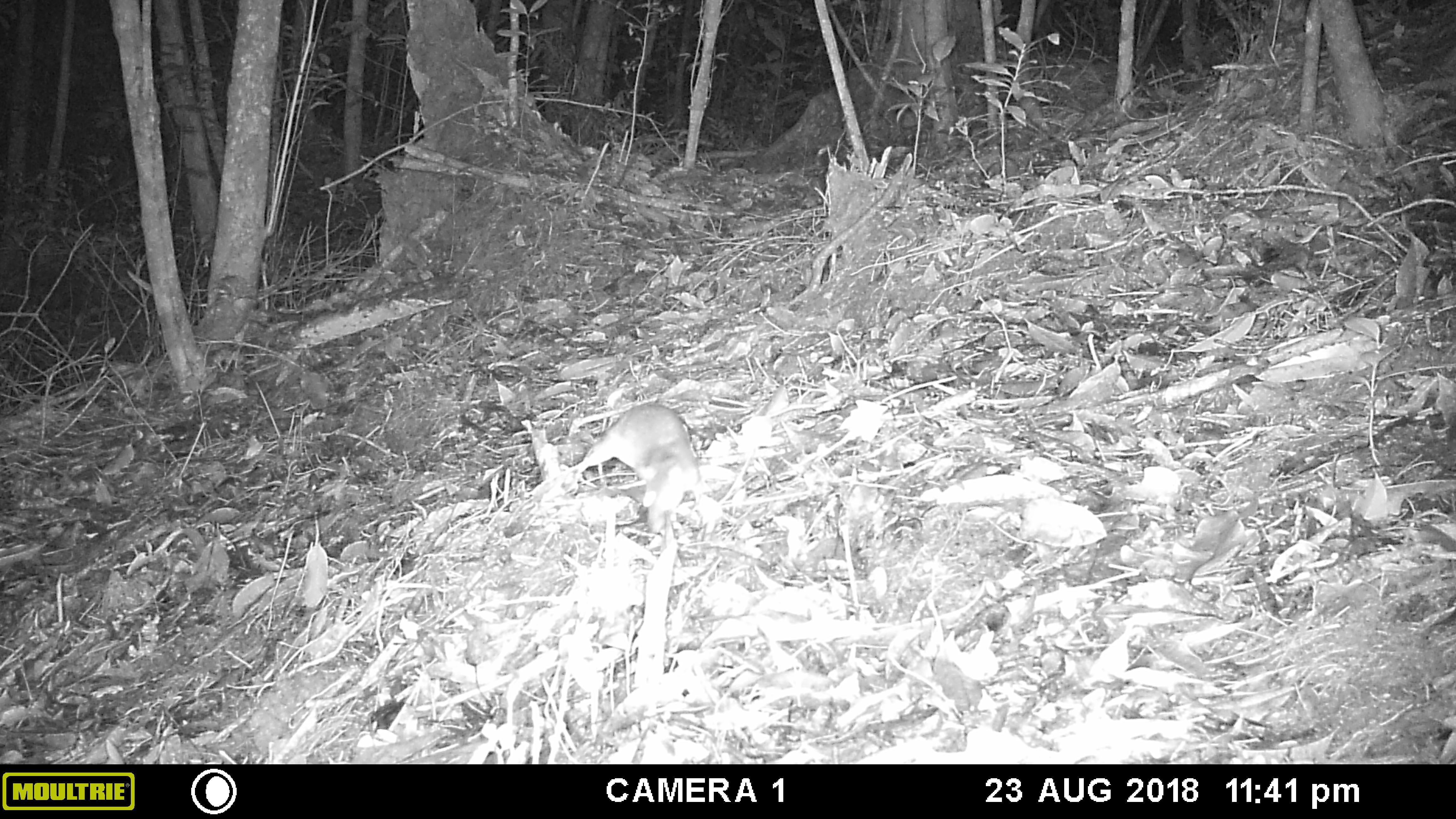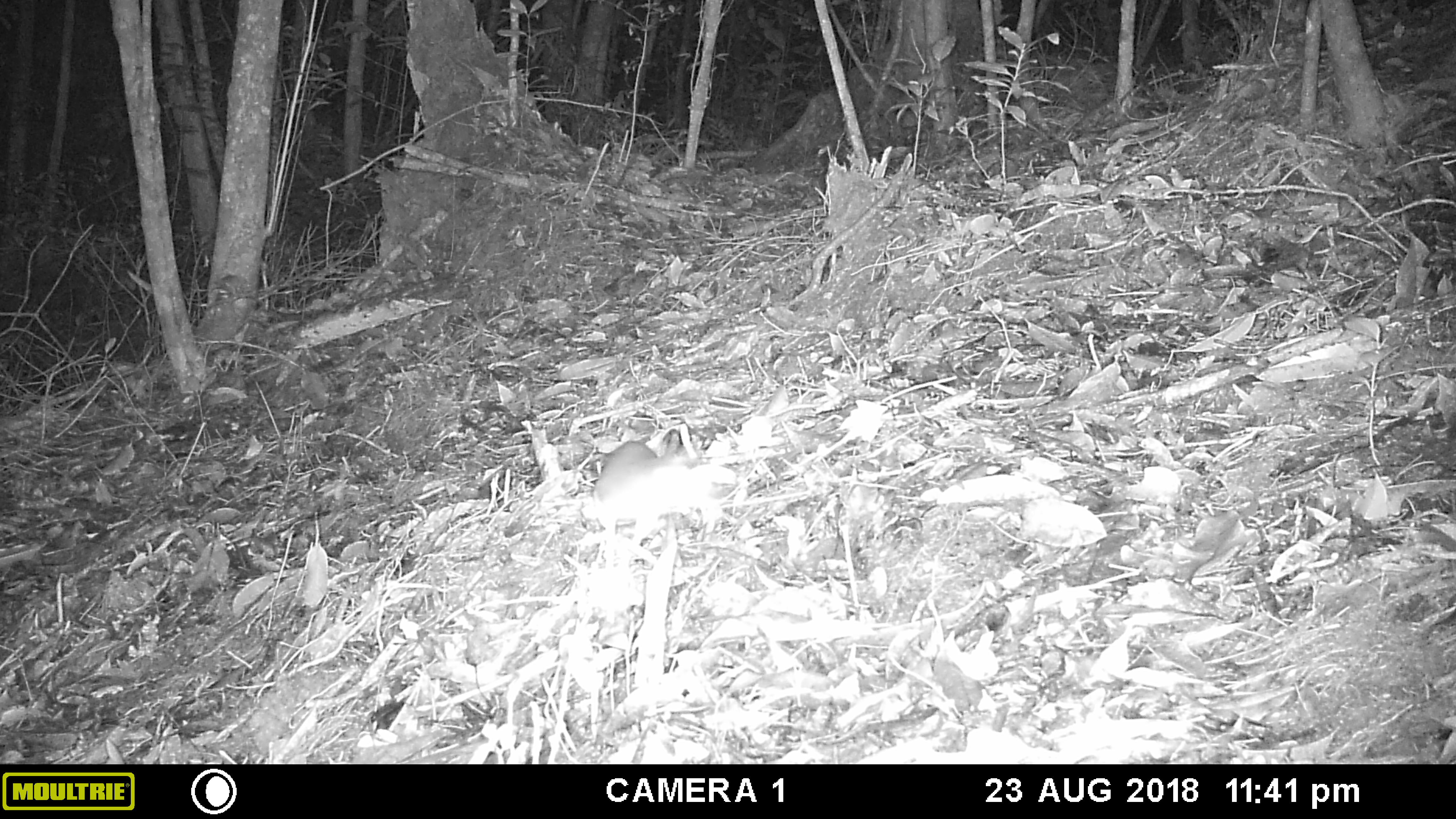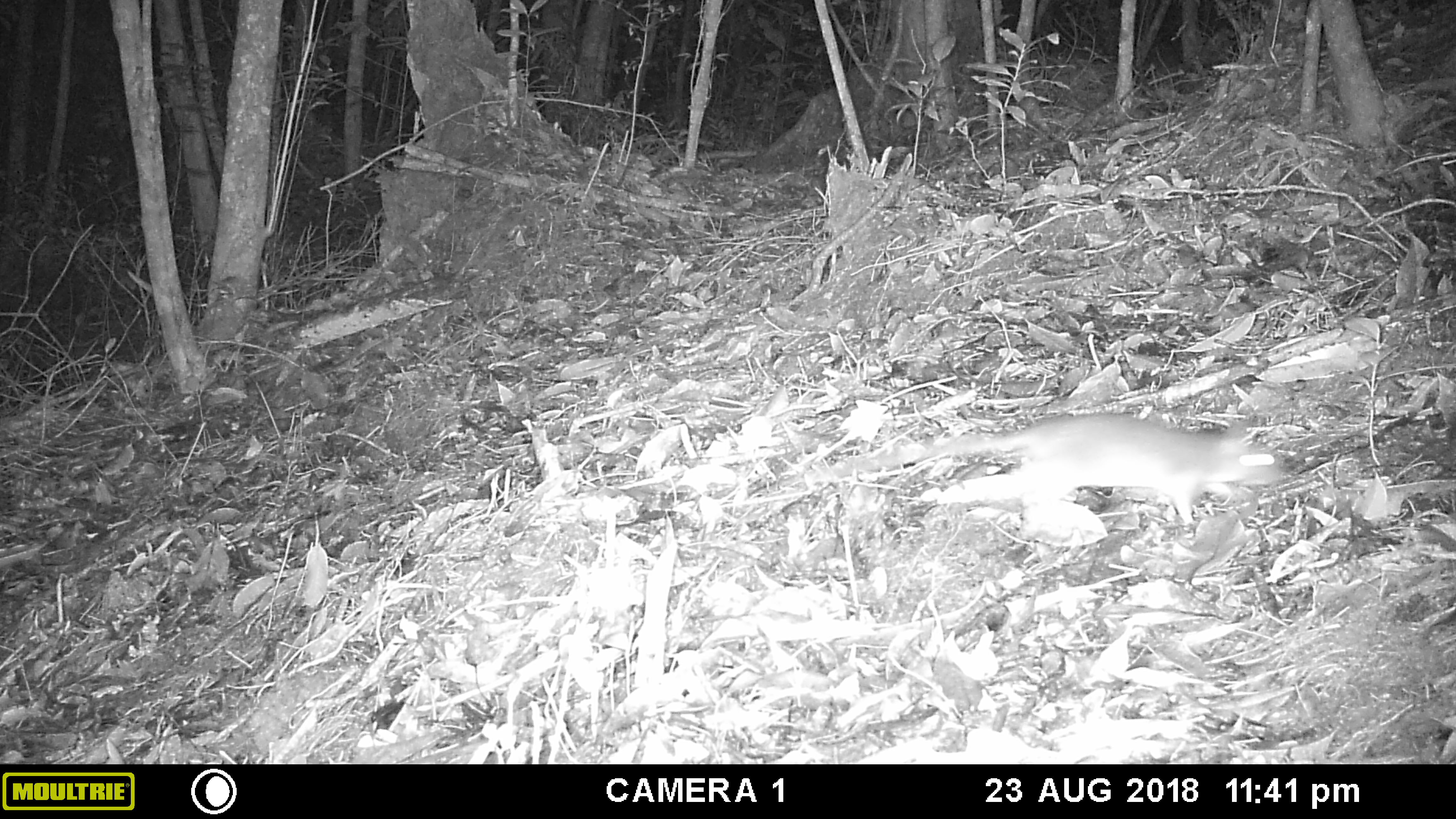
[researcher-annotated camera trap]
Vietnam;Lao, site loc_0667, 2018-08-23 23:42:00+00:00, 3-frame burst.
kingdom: Animalia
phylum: Chordata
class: Mammalia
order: Rodentia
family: Muridae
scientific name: Muridae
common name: old-world mice and rats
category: unidentified murid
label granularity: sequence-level